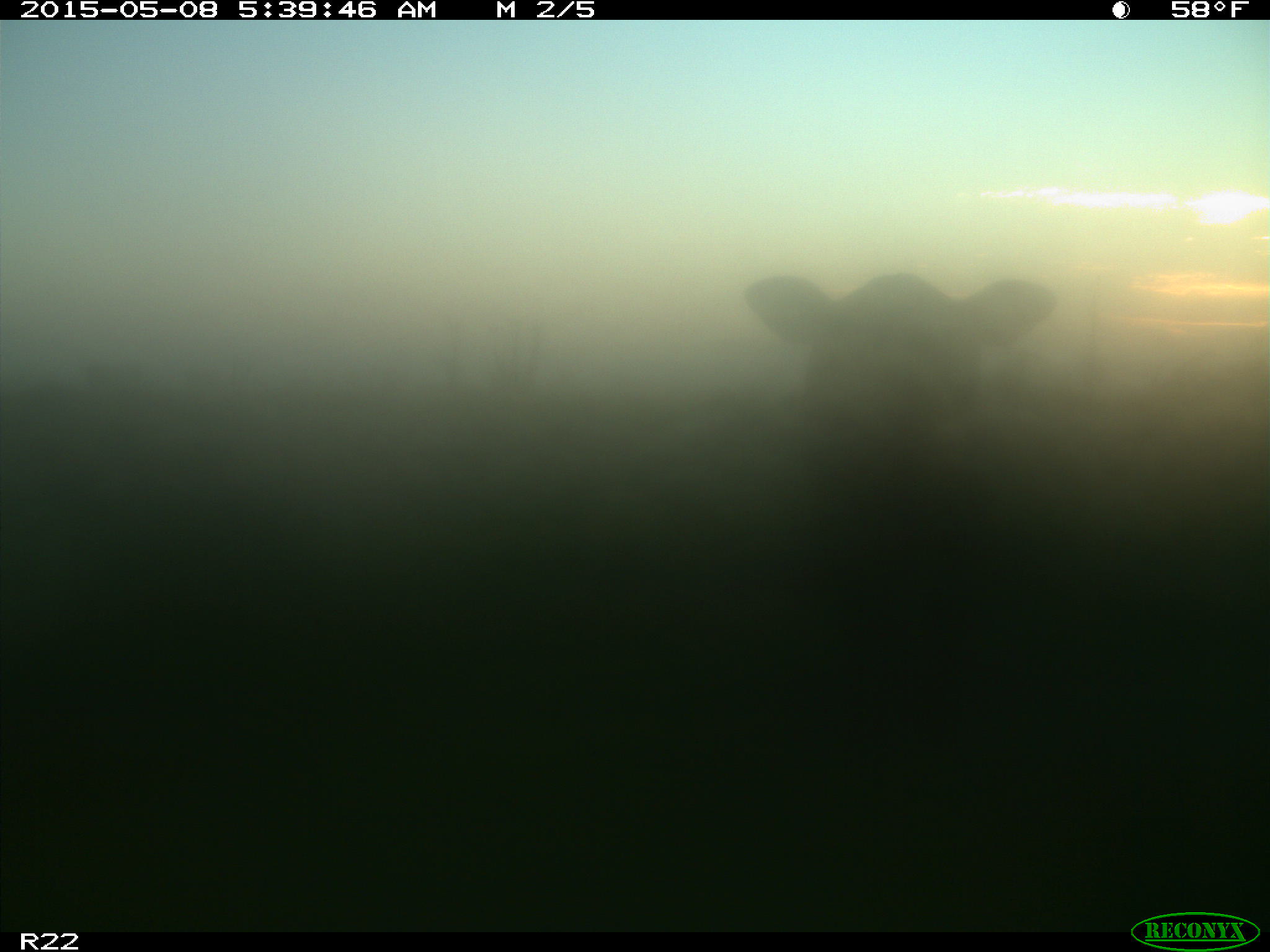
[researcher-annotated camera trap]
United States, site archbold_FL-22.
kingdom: Animalia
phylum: Chordata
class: Mammalia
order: Artiodactyla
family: Bovidae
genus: Bos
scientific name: Bos taurus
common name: domestic cow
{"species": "Bos taurus (domestic cow)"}